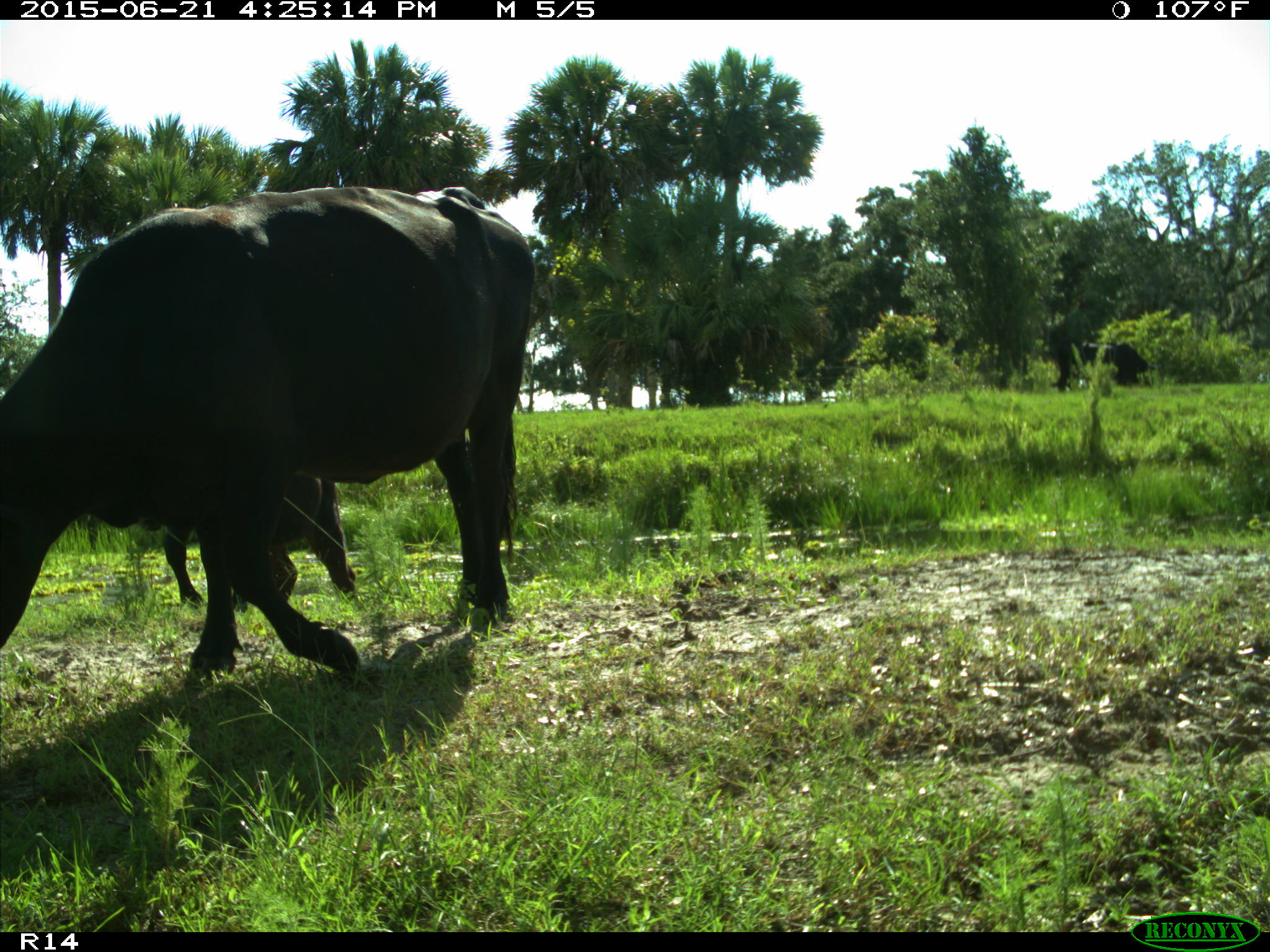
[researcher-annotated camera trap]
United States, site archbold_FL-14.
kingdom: Animalia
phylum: Chordata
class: Mammalia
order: Artiodactyla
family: Bovidae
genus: Bos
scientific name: Bos taurus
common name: domestic cow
Bos taurus (domestic cow).